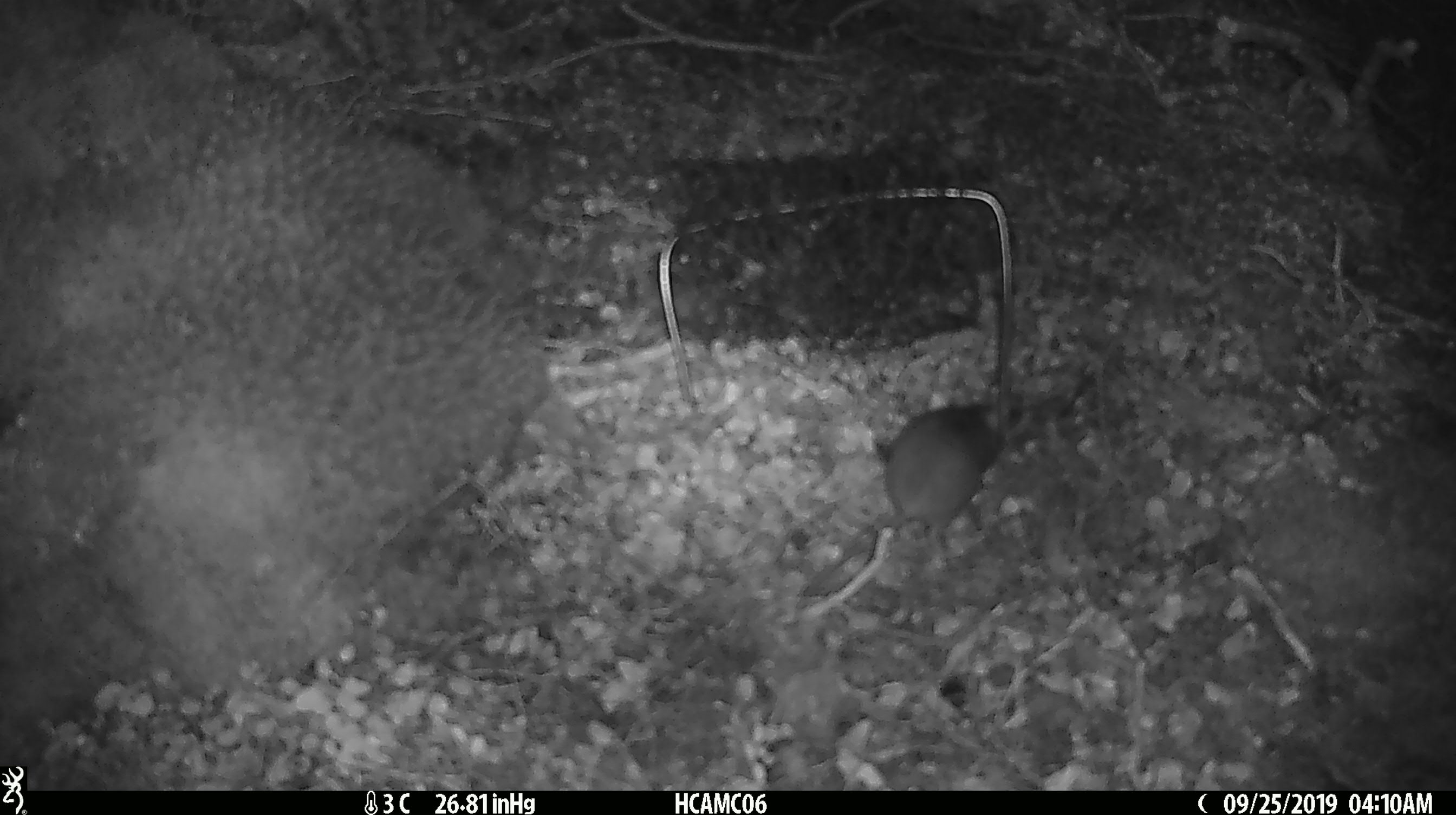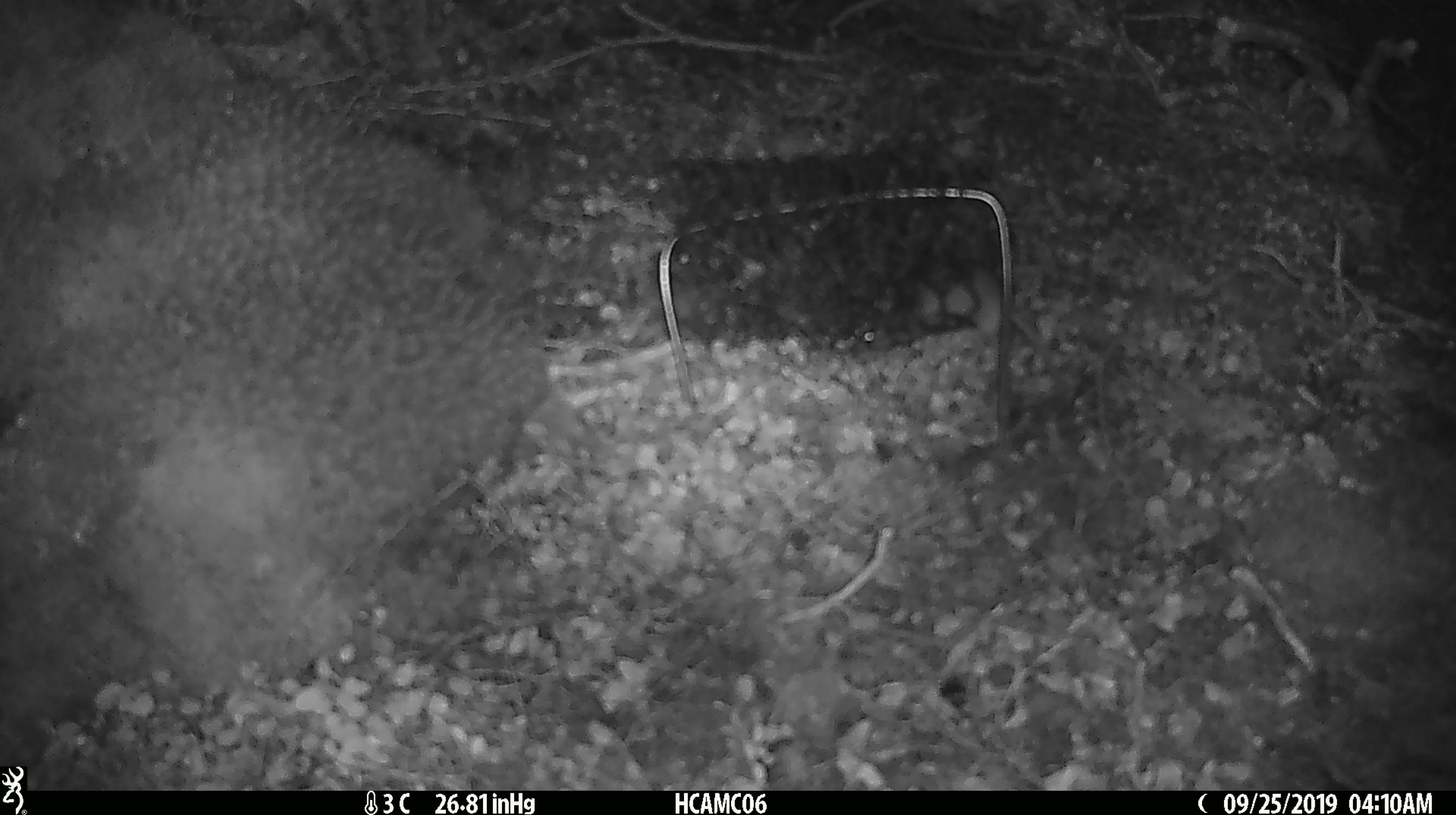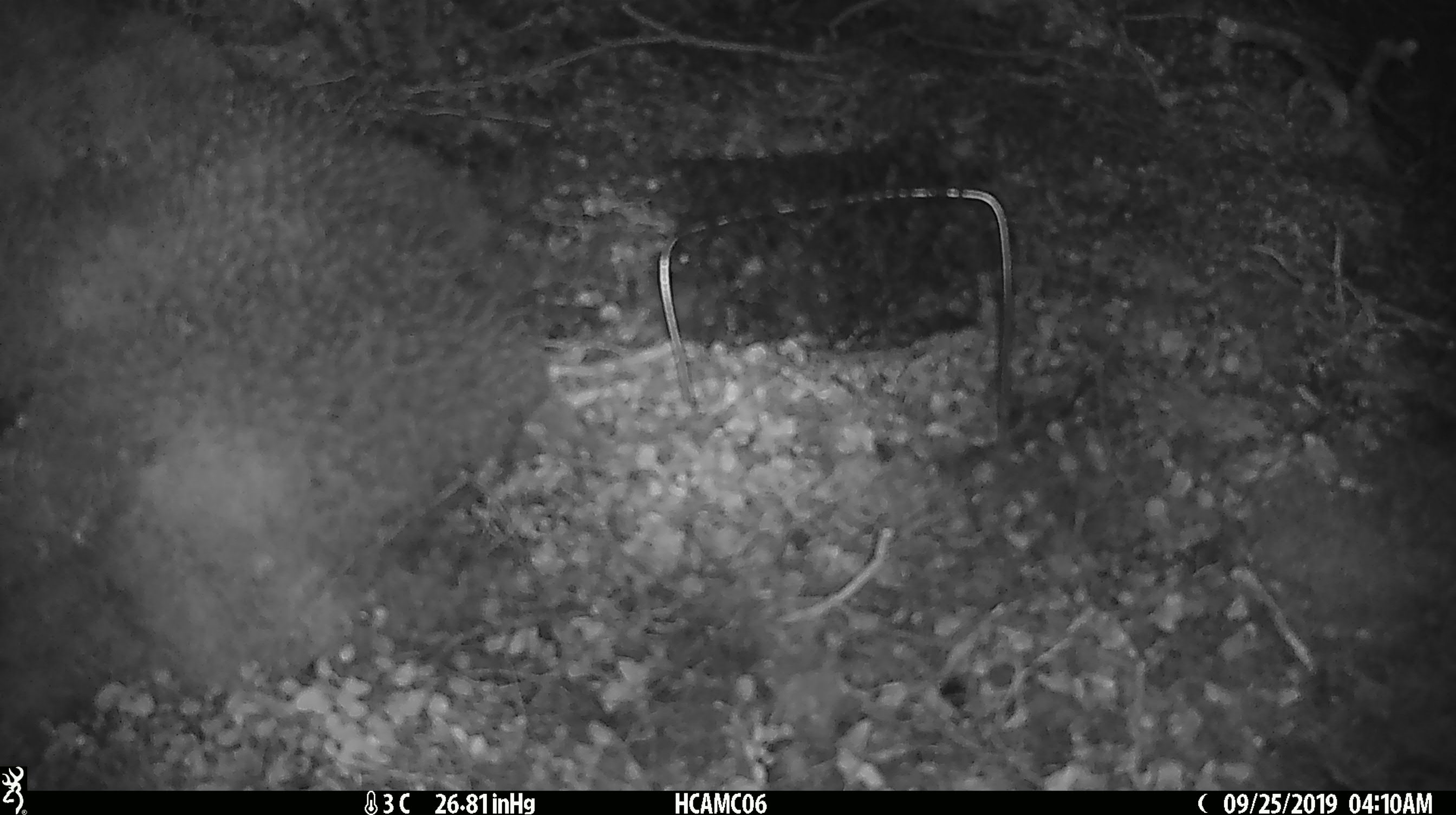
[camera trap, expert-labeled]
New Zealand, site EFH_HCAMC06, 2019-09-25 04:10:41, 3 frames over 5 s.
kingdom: Animalia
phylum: Chordata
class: Mammalia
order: Rodentia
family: Muridae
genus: Mus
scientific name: Mus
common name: mouse